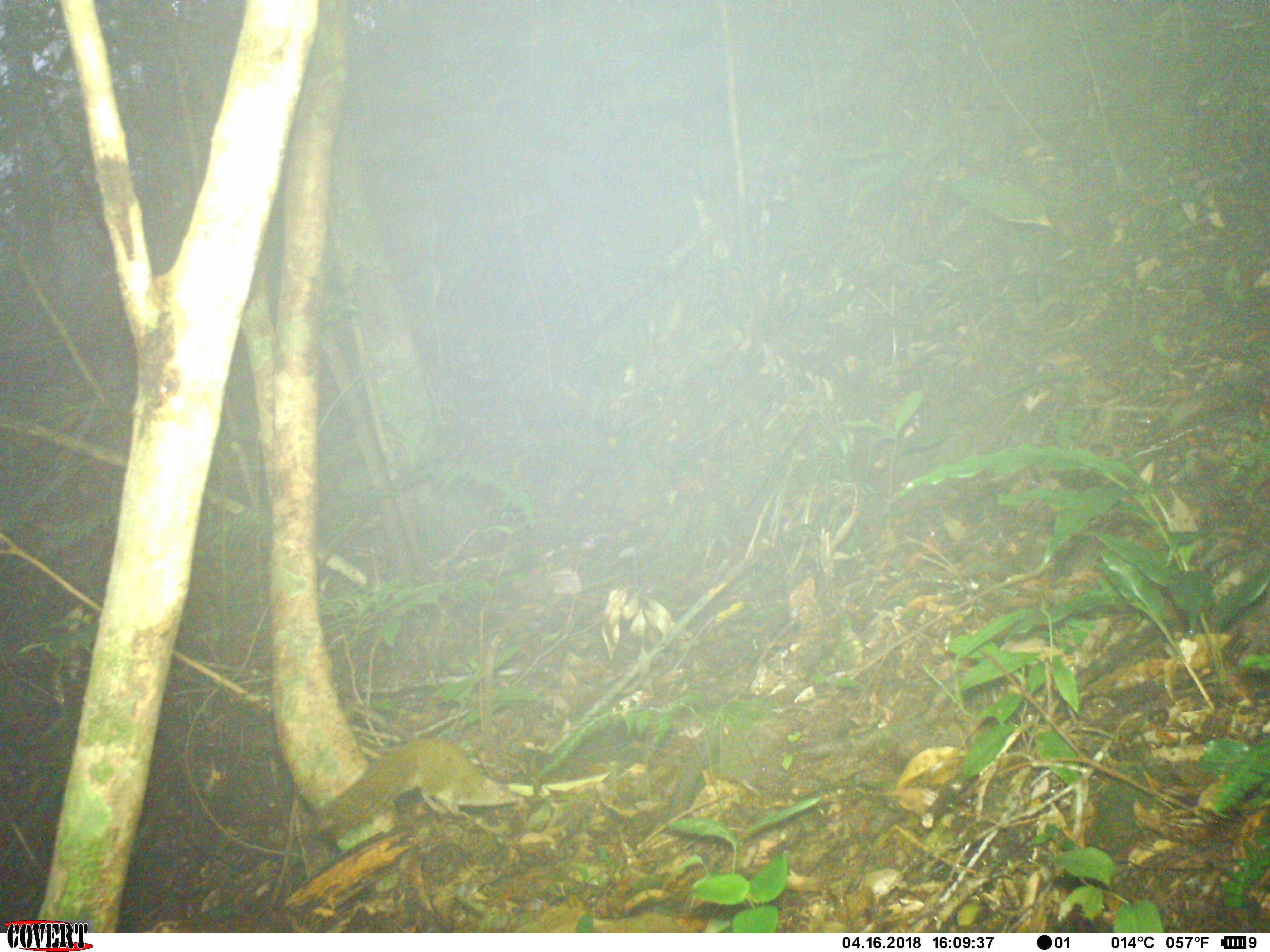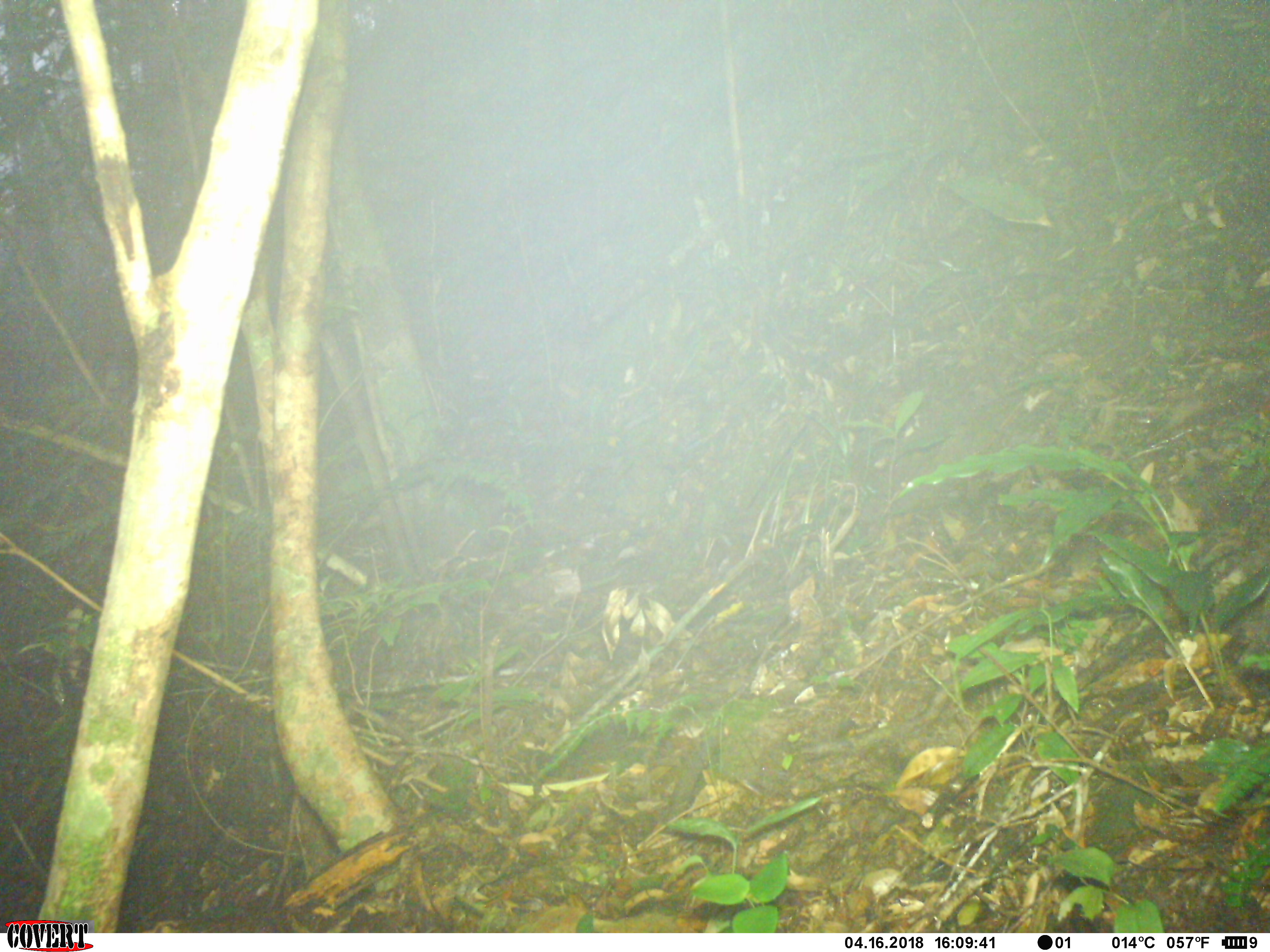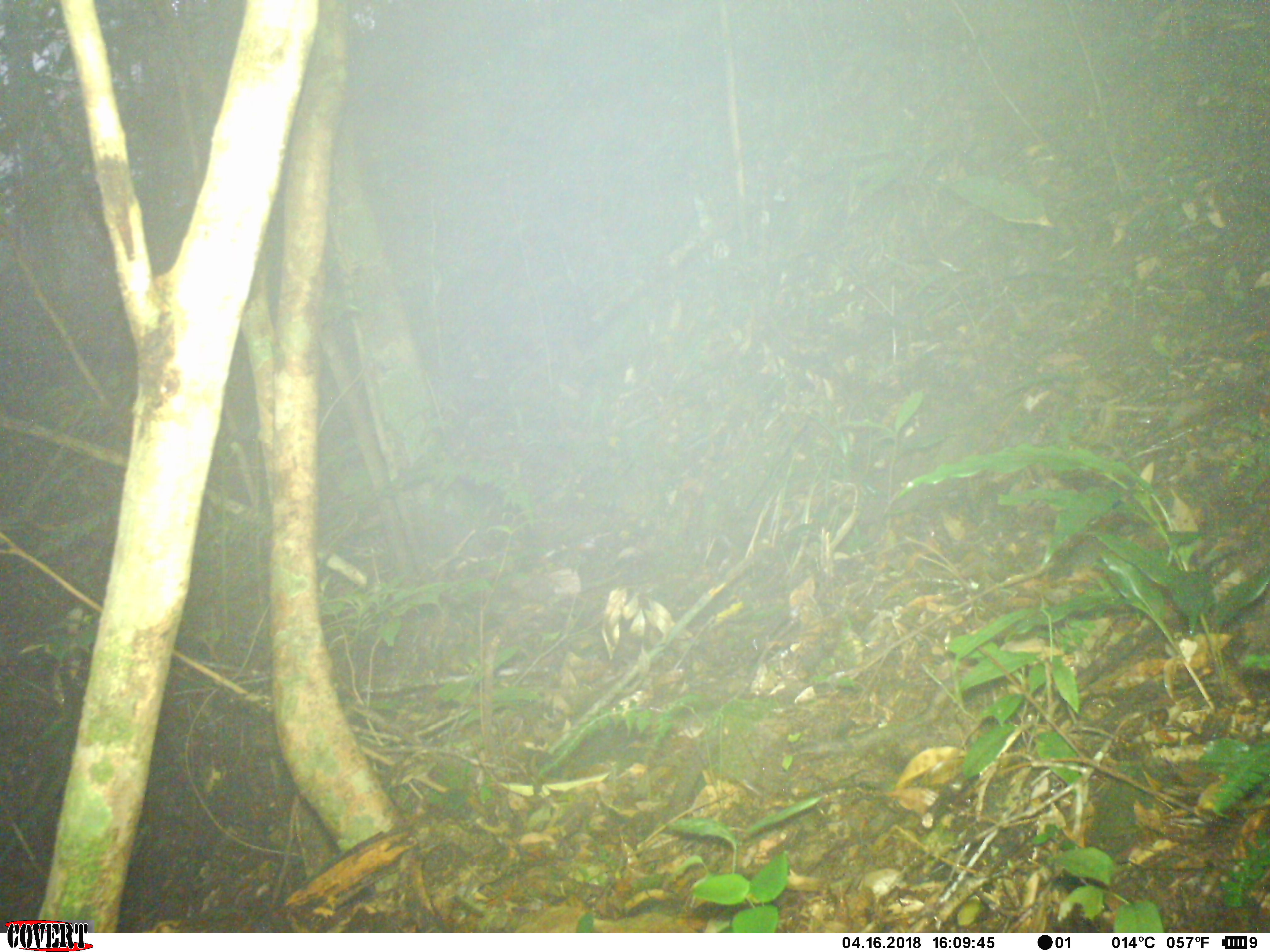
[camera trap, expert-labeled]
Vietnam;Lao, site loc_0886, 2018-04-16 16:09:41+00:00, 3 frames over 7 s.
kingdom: Animalia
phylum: Chordata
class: Mammalia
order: Rodentia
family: Sciuridae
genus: Sciurus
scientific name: Sciurus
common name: squirrel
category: unidentified squirrel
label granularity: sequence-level